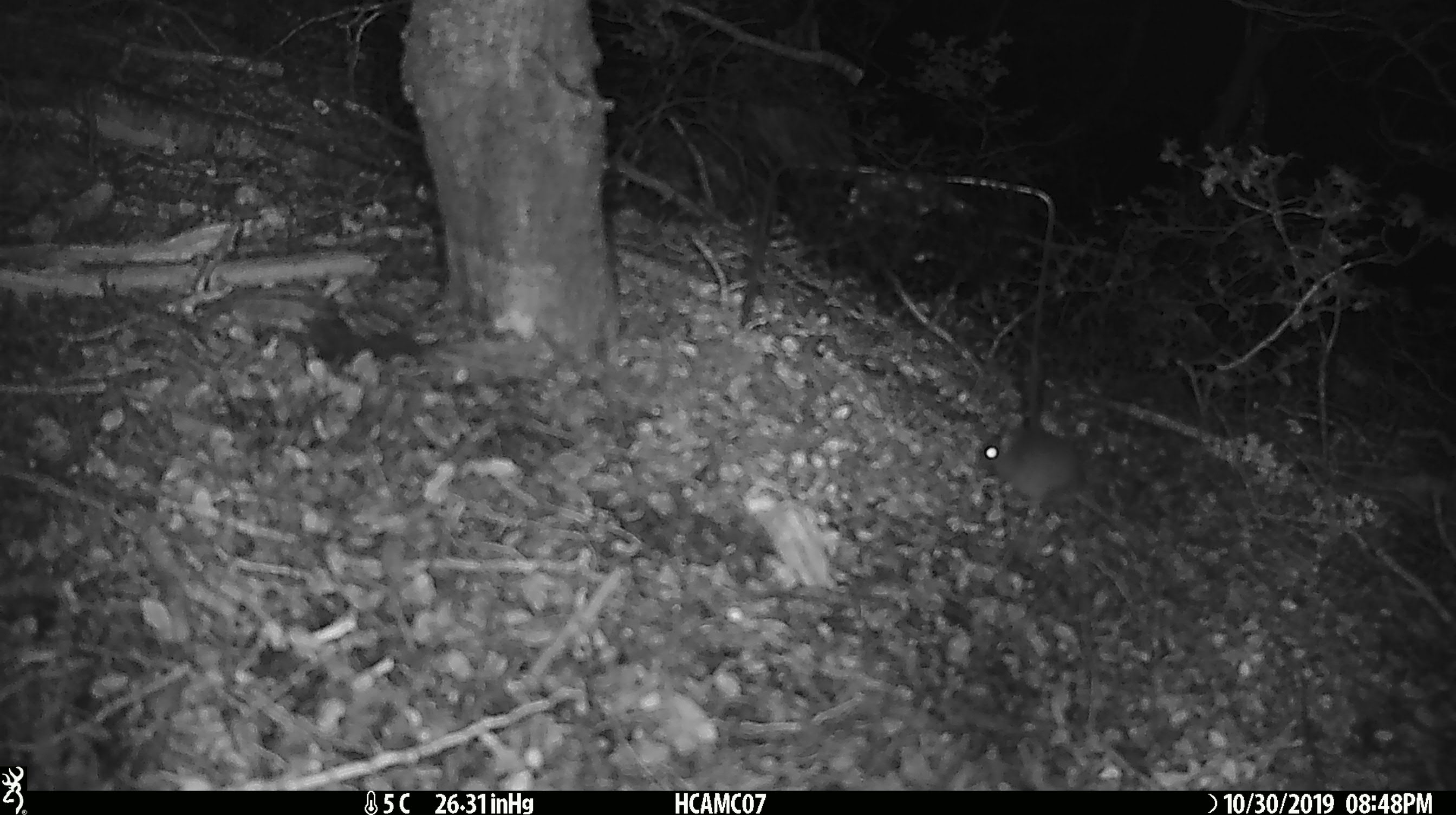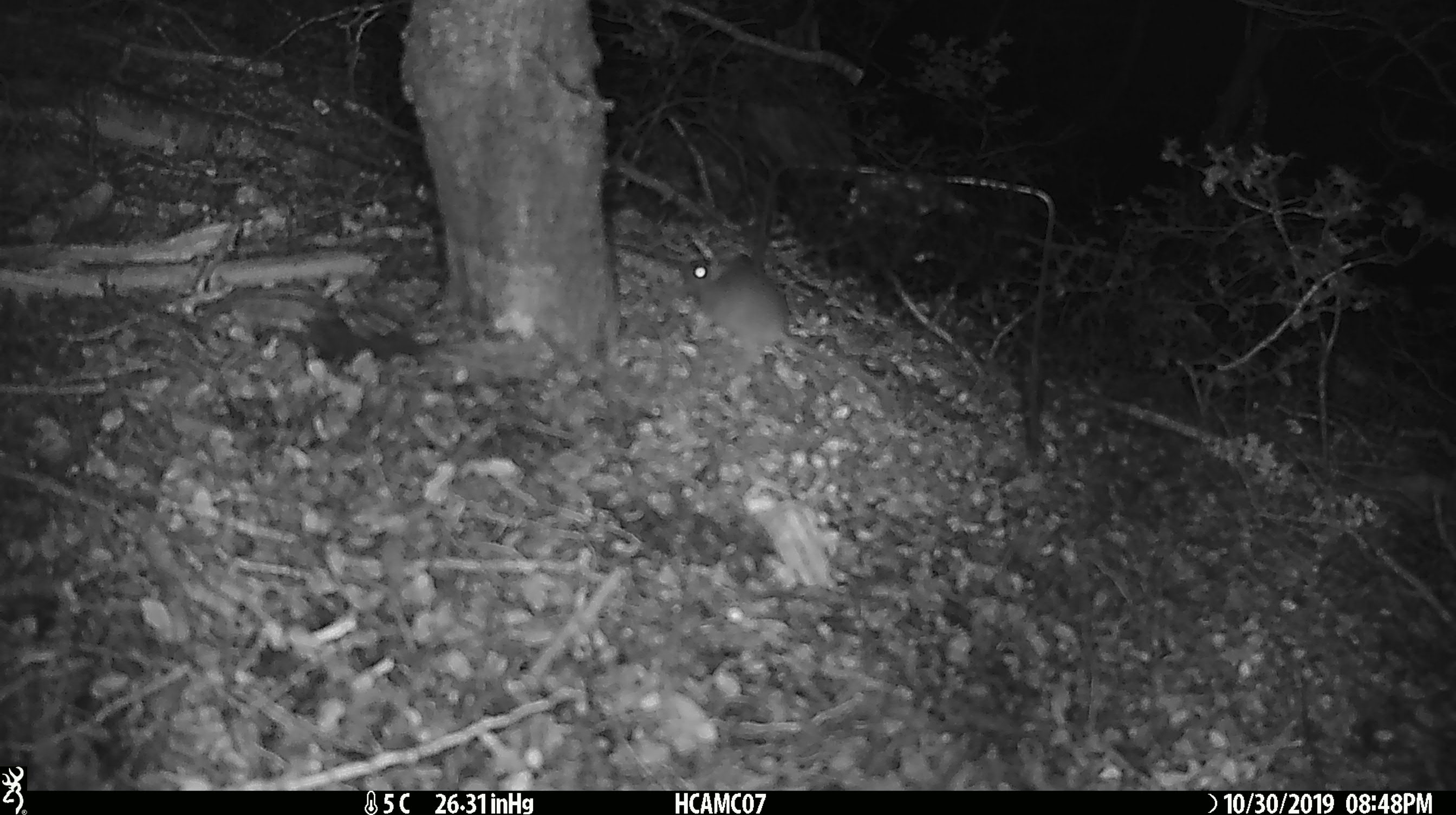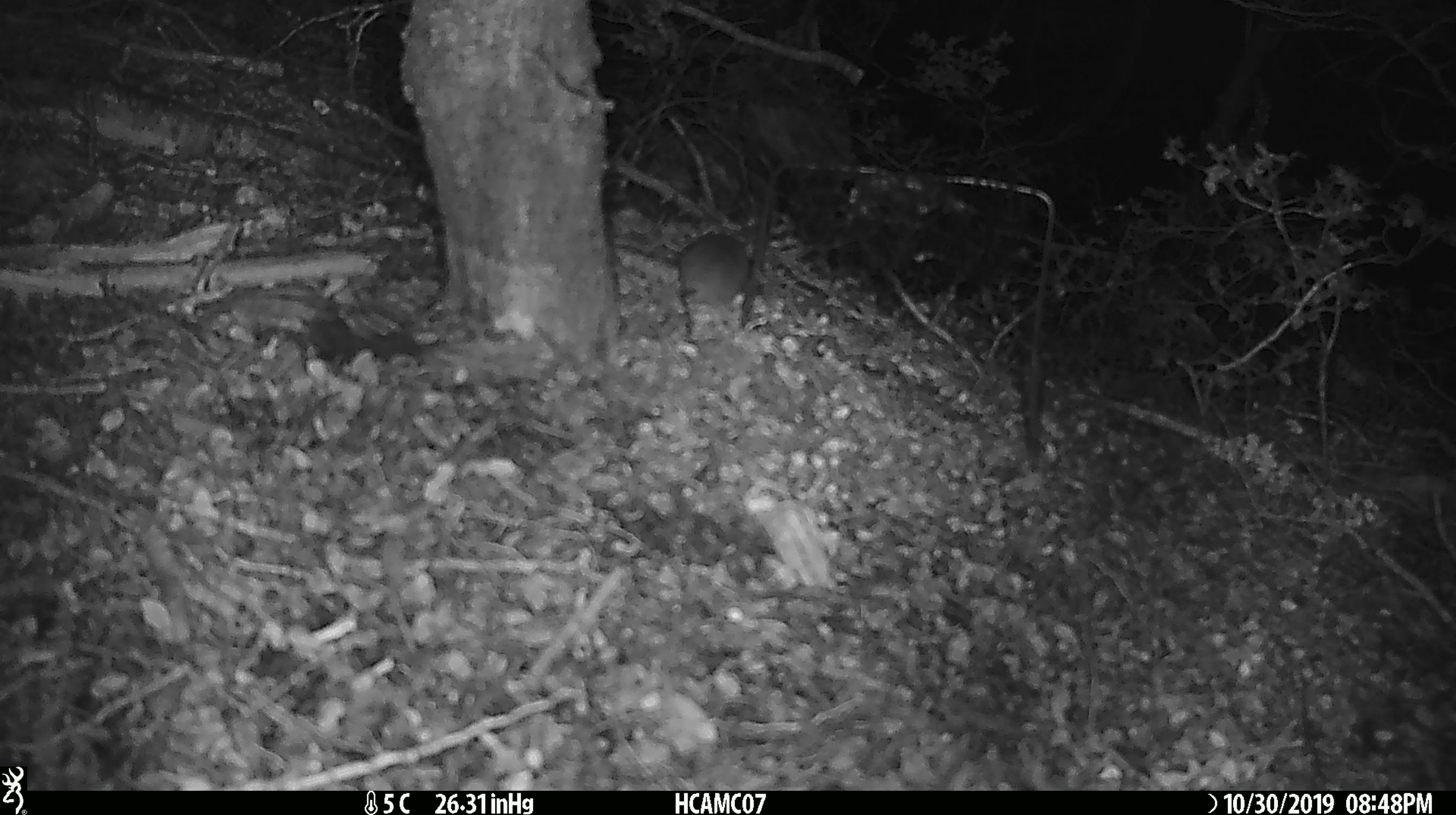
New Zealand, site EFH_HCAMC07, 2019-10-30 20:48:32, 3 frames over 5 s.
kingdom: Animalia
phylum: Chordata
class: Mammalia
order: Rodentia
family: Muridae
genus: Mus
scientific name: Mus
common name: mouse